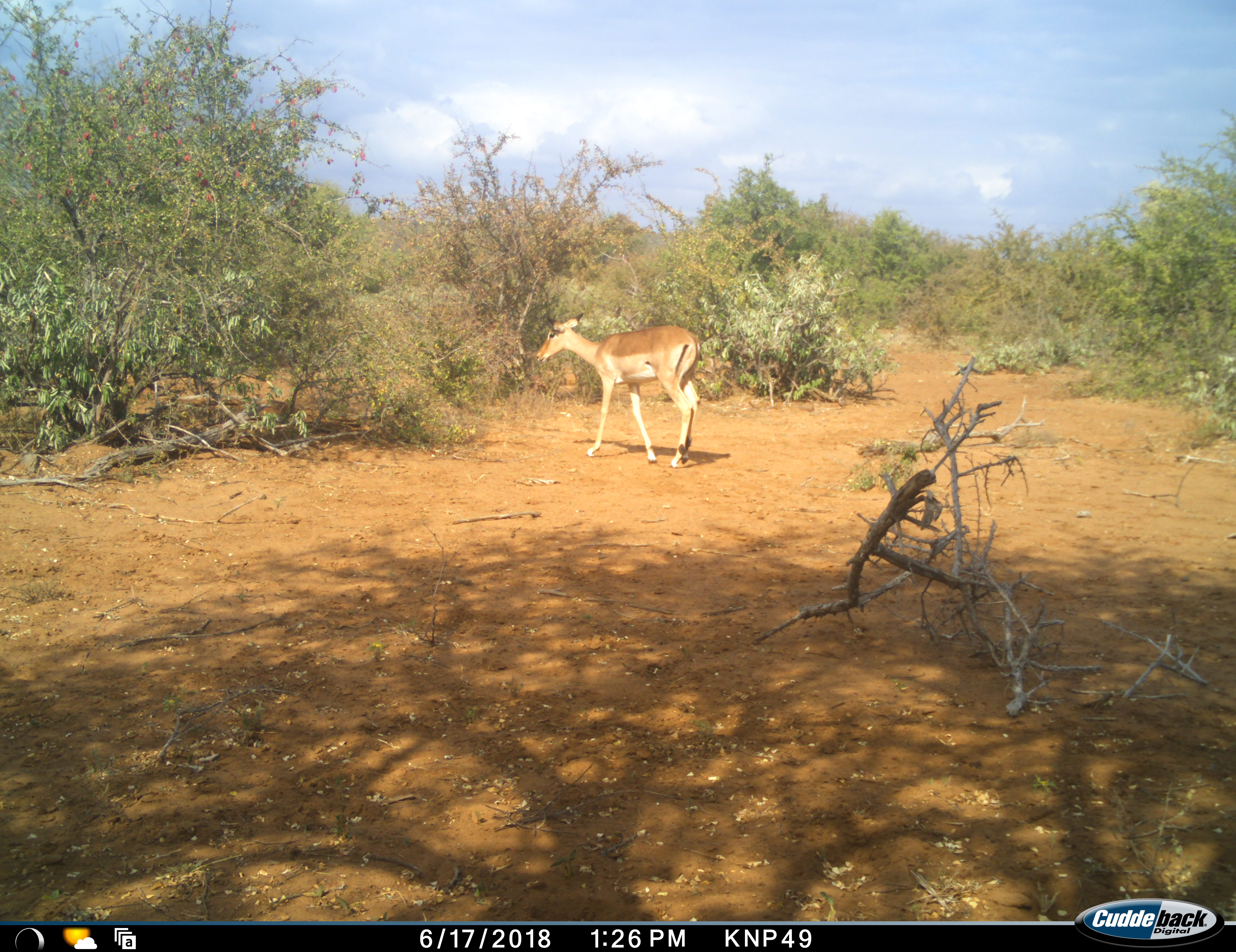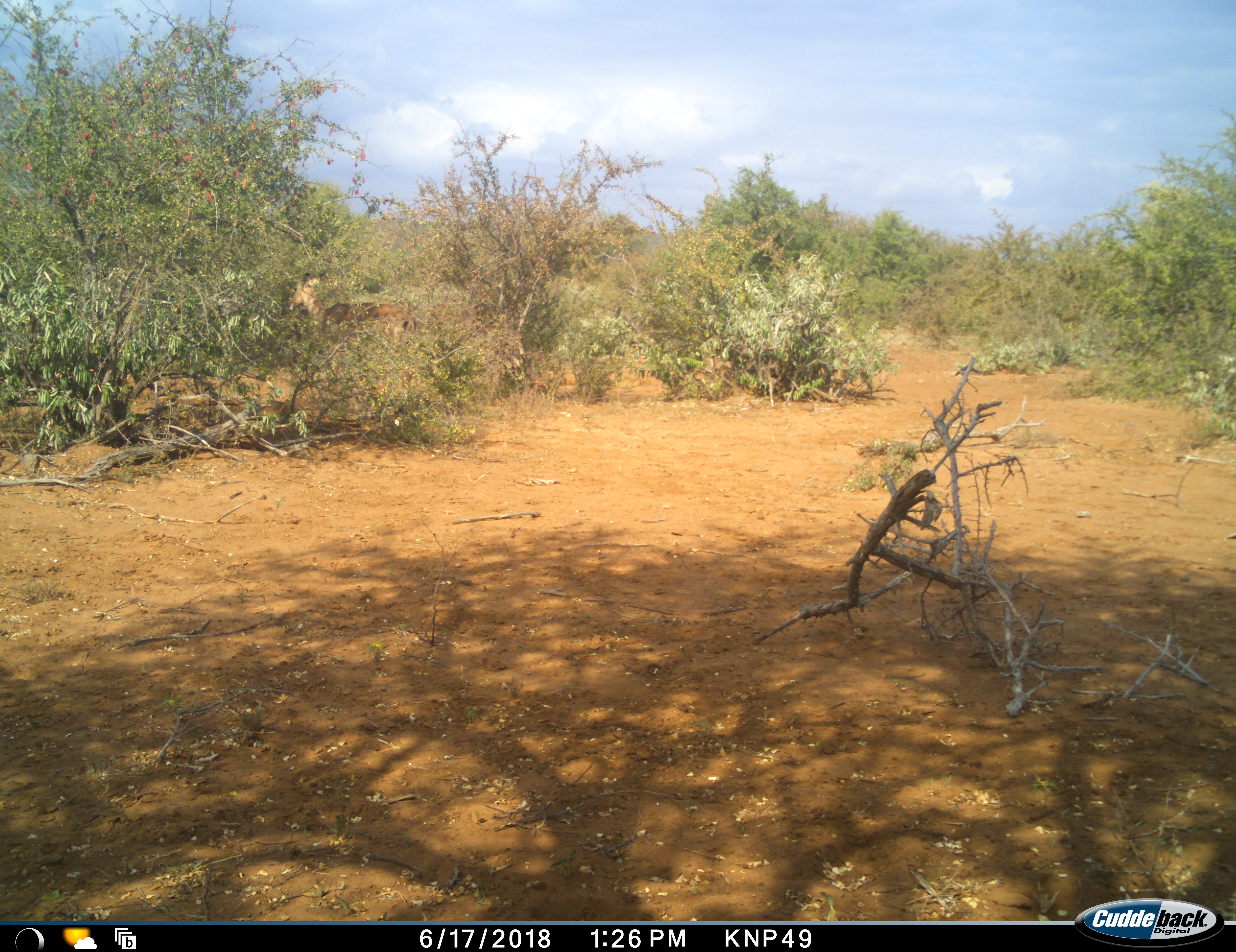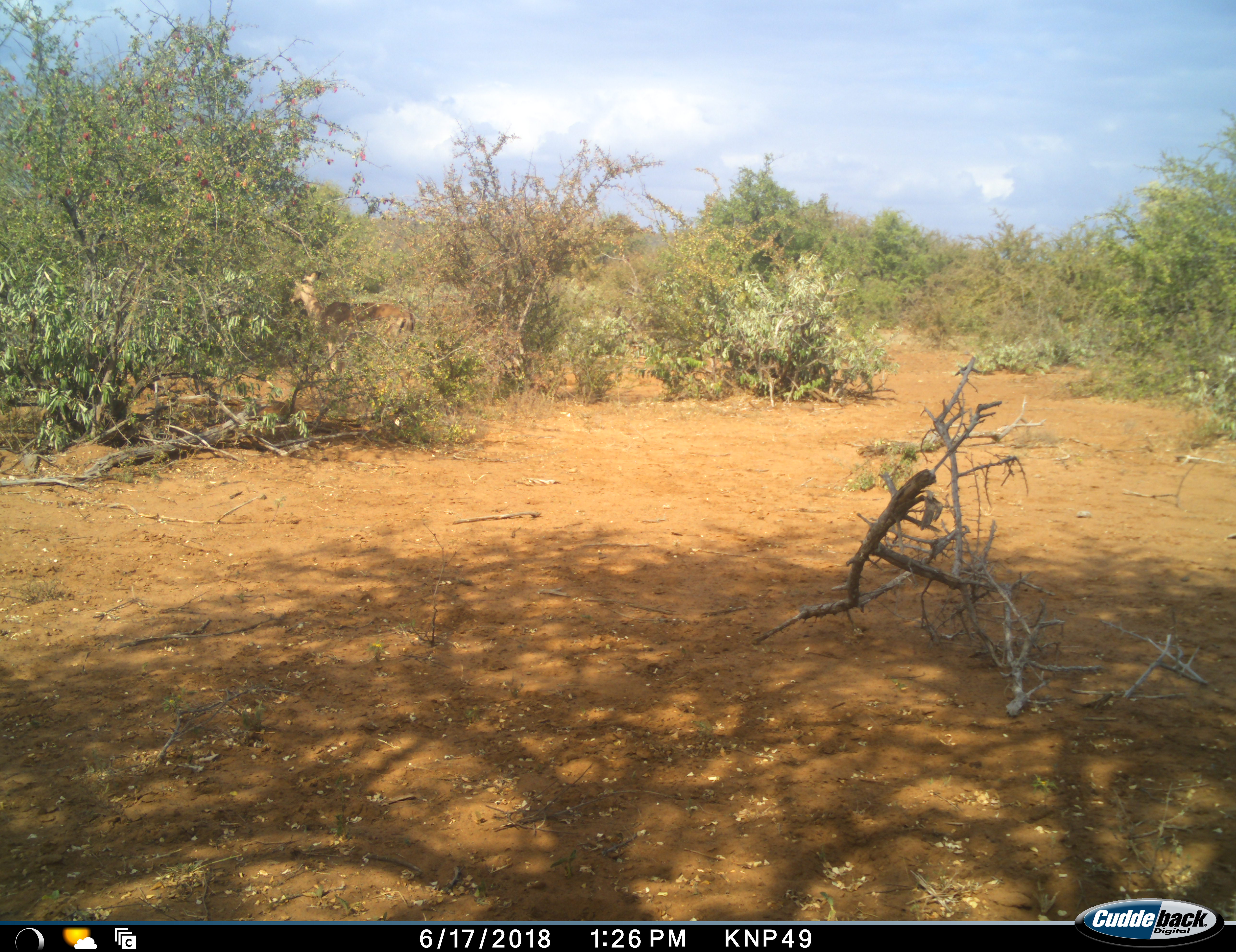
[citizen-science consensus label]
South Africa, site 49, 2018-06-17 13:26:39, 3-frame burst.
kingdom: Animalia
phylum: Chordata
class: Mammalia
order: Artiodactyla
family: Bovidae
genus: Aepyceros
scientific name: Aepyceros melampus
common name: impala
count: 1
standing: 20%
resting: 0%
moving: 90%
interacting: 0%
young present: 0%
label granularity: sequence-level